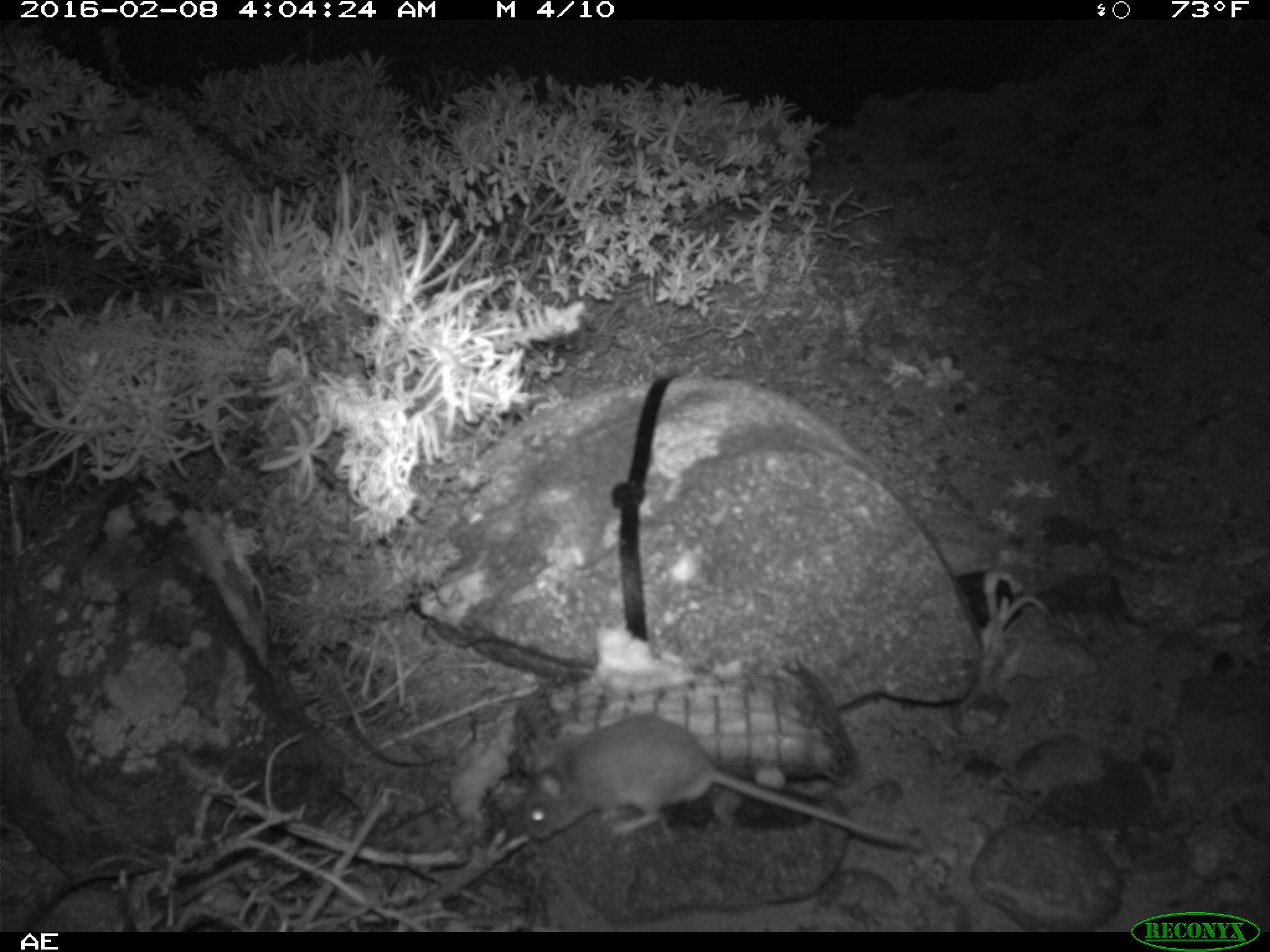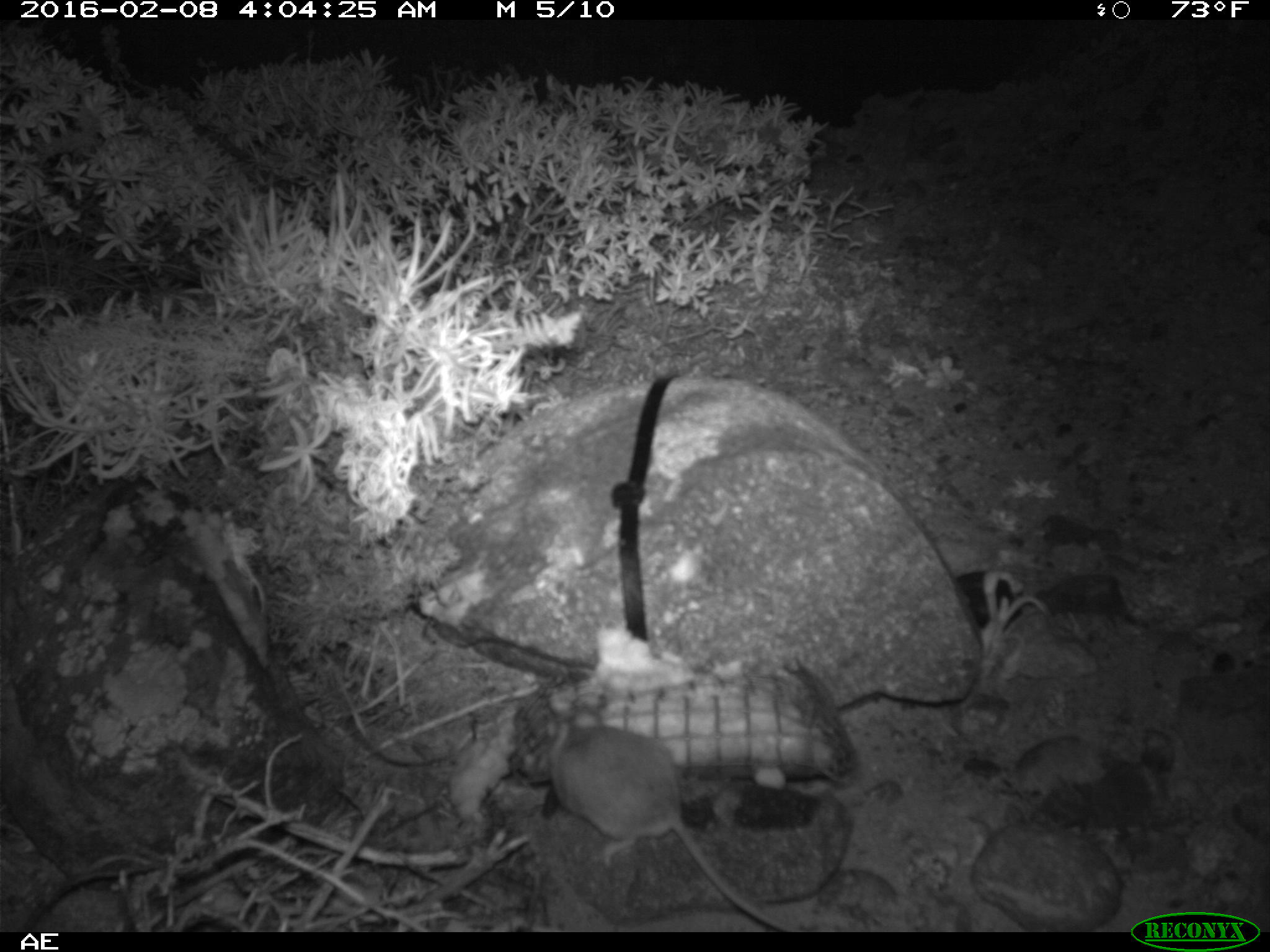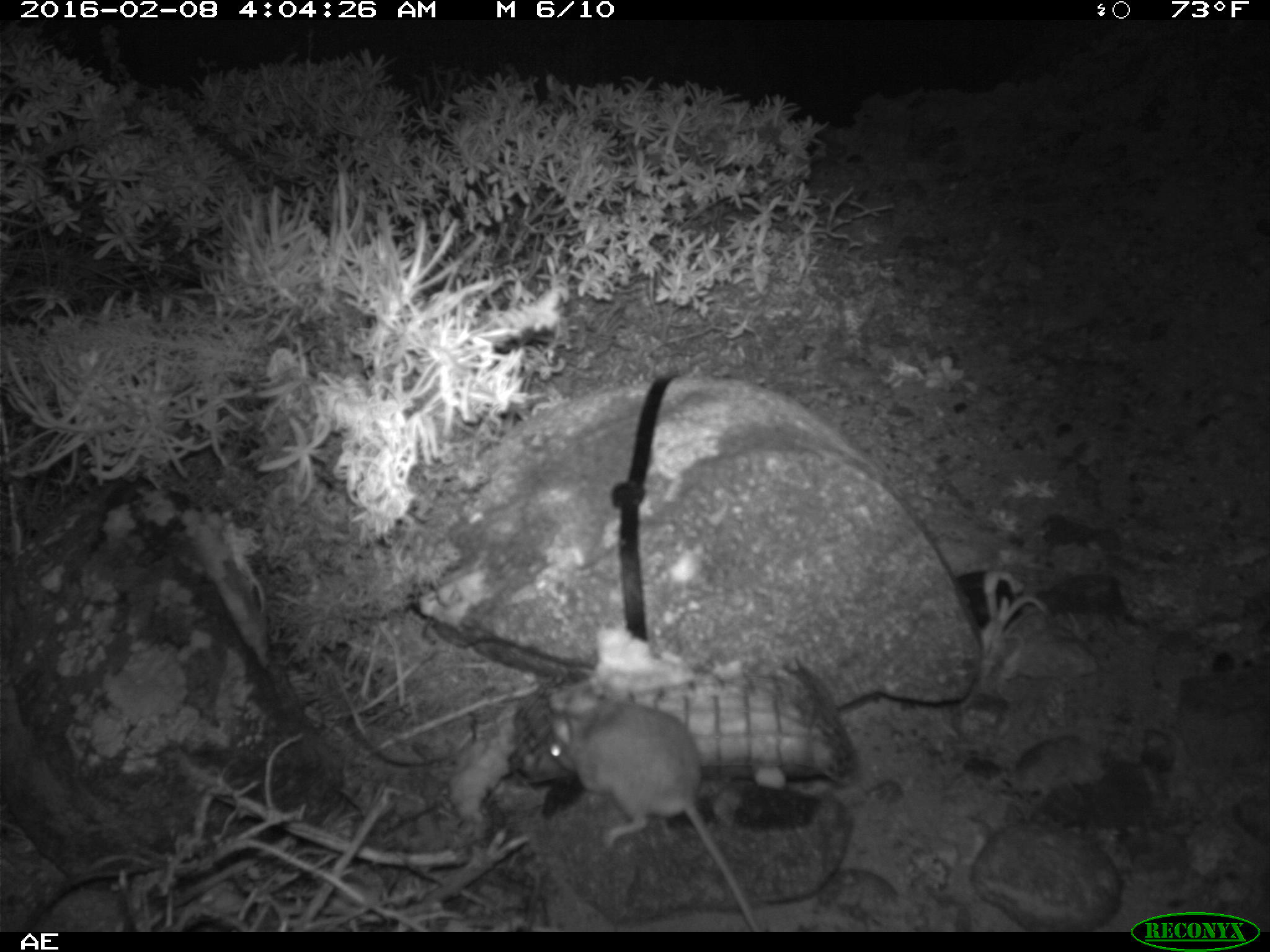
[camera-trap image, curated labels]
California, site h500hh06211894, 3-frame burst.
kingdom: Animalia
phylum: Chordata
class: Mammalia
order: Rodentia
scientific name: Rodentia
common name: rodent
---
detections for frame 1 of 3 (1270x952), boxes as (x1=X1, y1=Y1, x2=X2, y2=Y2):
rodent: (x1=518, y1=715, x2=924, y2=845)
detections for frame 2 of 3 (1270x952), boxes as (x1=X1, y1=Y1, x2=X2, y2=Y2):
rodent: (x1=546, y1=717, x2=795, y2=929)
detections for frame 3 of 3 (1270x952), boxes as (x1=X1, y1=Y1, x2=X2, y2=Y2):
rodent: (x1=549, y1=684, x2=757, y2=931)